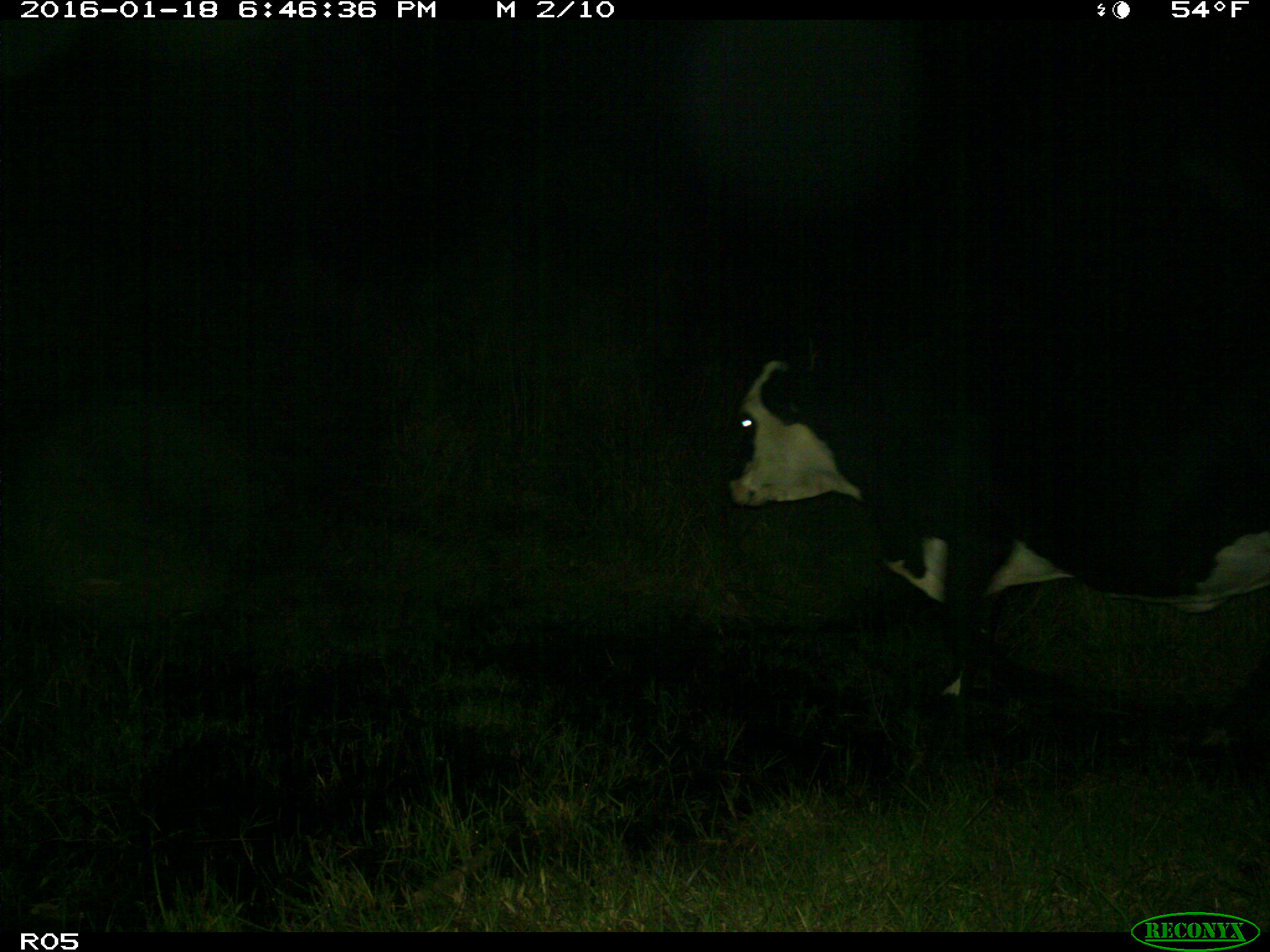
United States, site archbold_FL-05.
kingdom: Animalia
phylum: Chordata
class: Mammalia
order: Artiodactyla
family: Bovidae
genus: Bos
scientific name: Bos taurus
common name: domestic cow